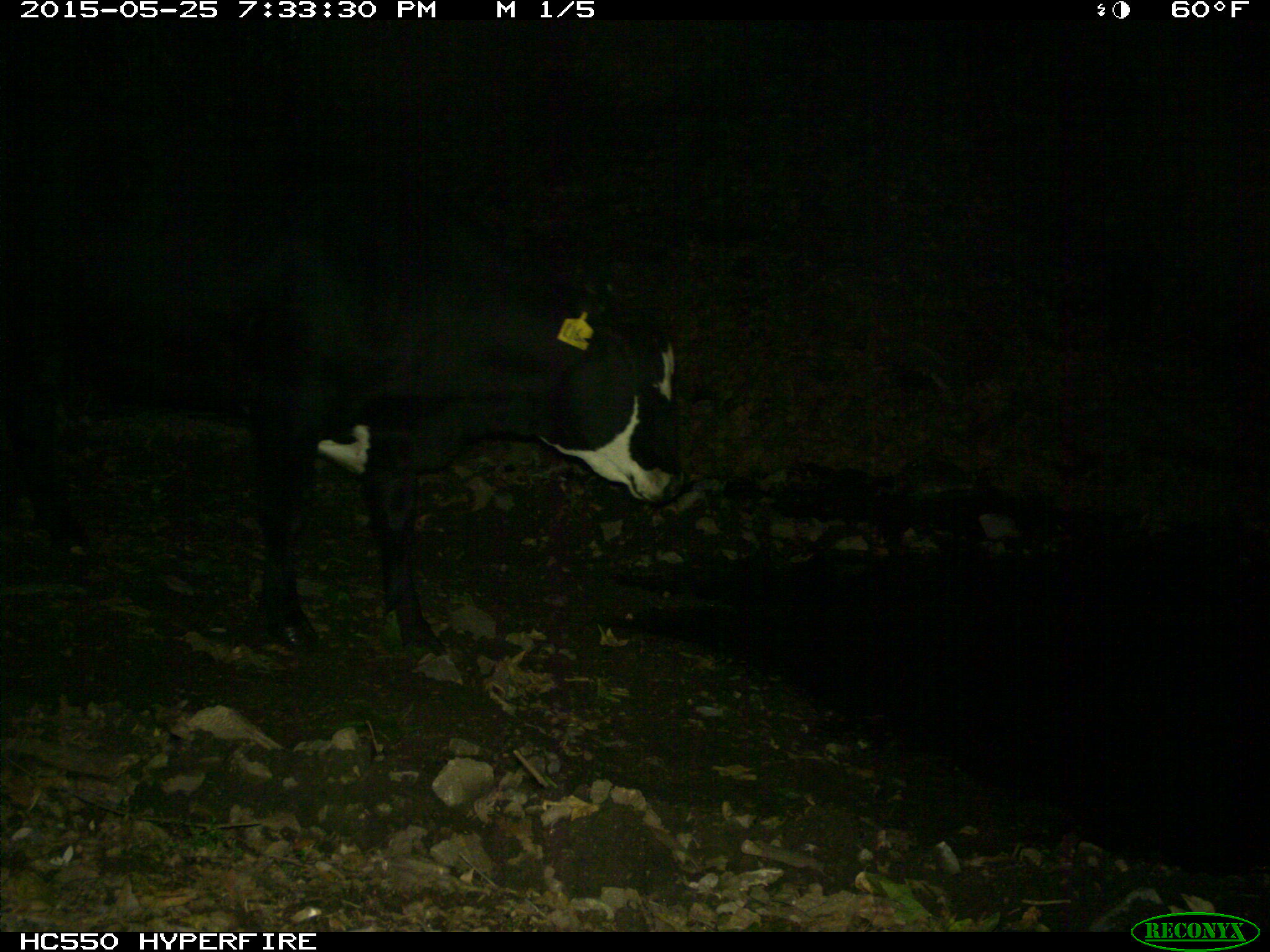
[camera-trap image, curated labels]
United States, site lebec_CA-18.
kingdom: Animalia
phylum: Chordata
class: Mammalia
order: Artiodactyla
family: Bovidae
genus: Bos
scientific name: Bos taurus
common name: domestic cow